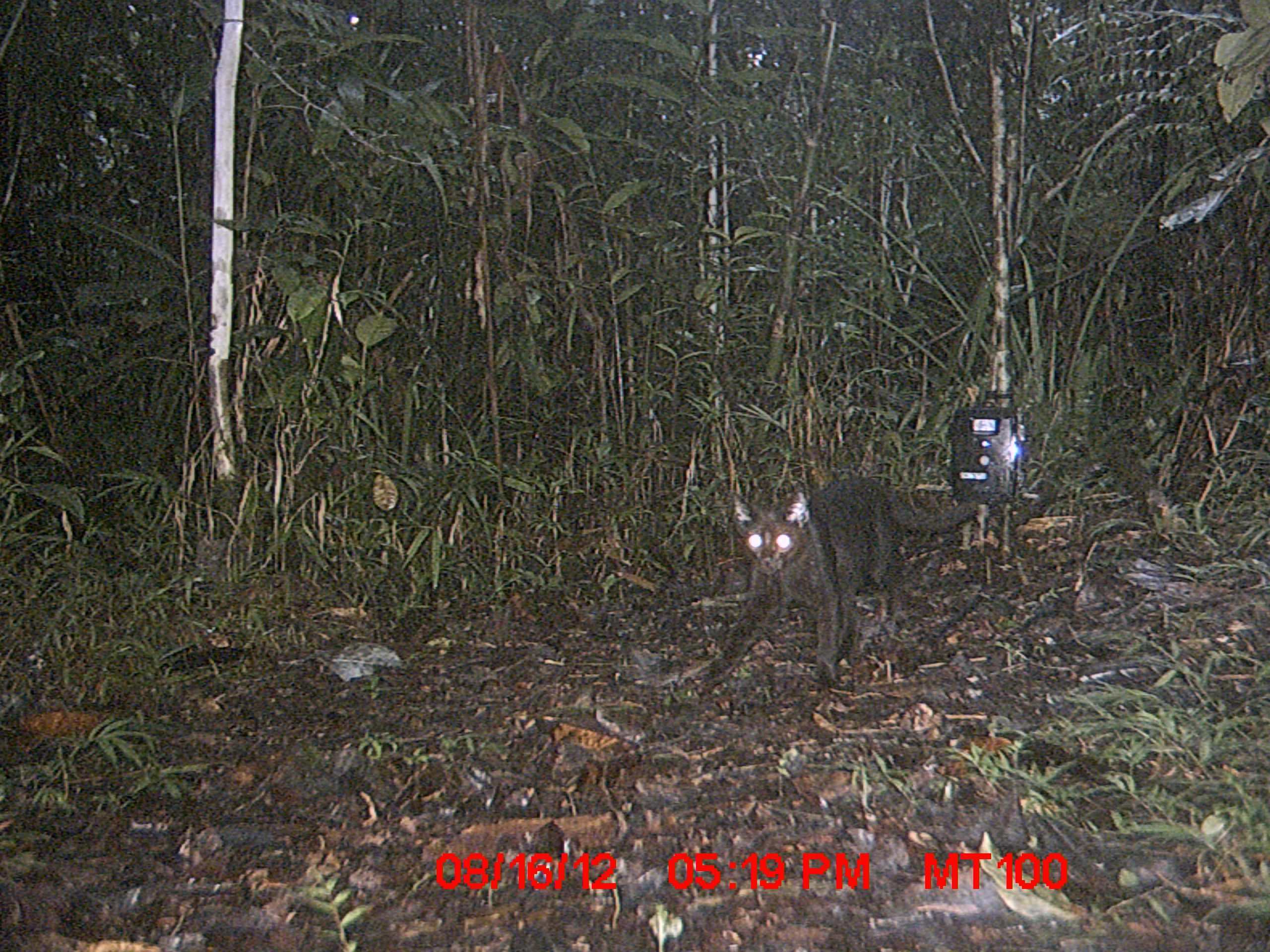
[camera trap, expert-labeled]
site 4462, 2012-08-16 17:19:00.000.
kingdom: Animalia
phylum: Chordata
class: Mammalia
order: Carnivora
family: Felidae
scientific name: Felidae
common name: felids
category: felis sp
Felis sp (felids) (Felidae), count 1.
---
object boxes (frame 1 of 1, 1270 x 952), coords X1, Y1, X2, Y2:
felis sp: 693, 480, 972, 695